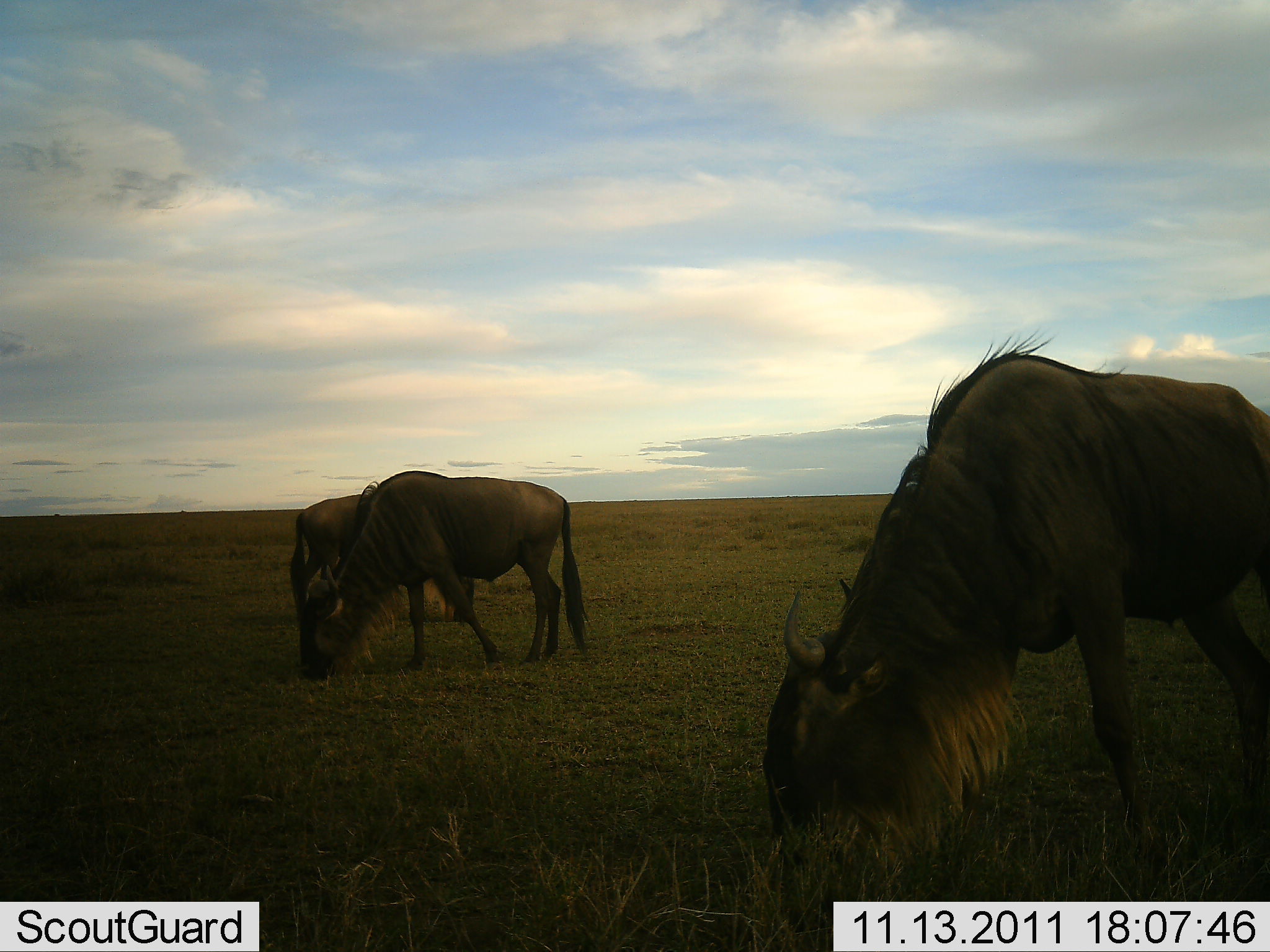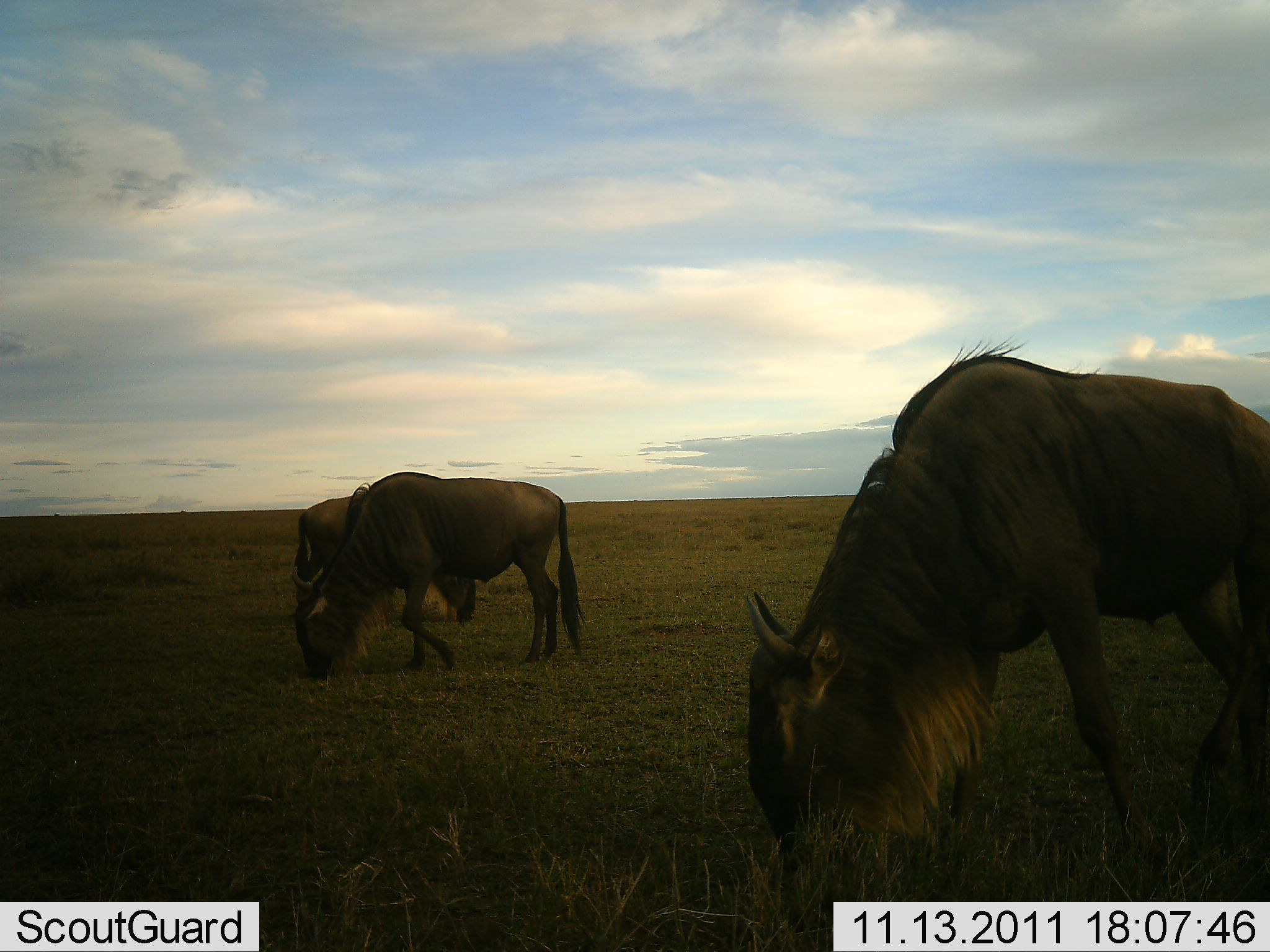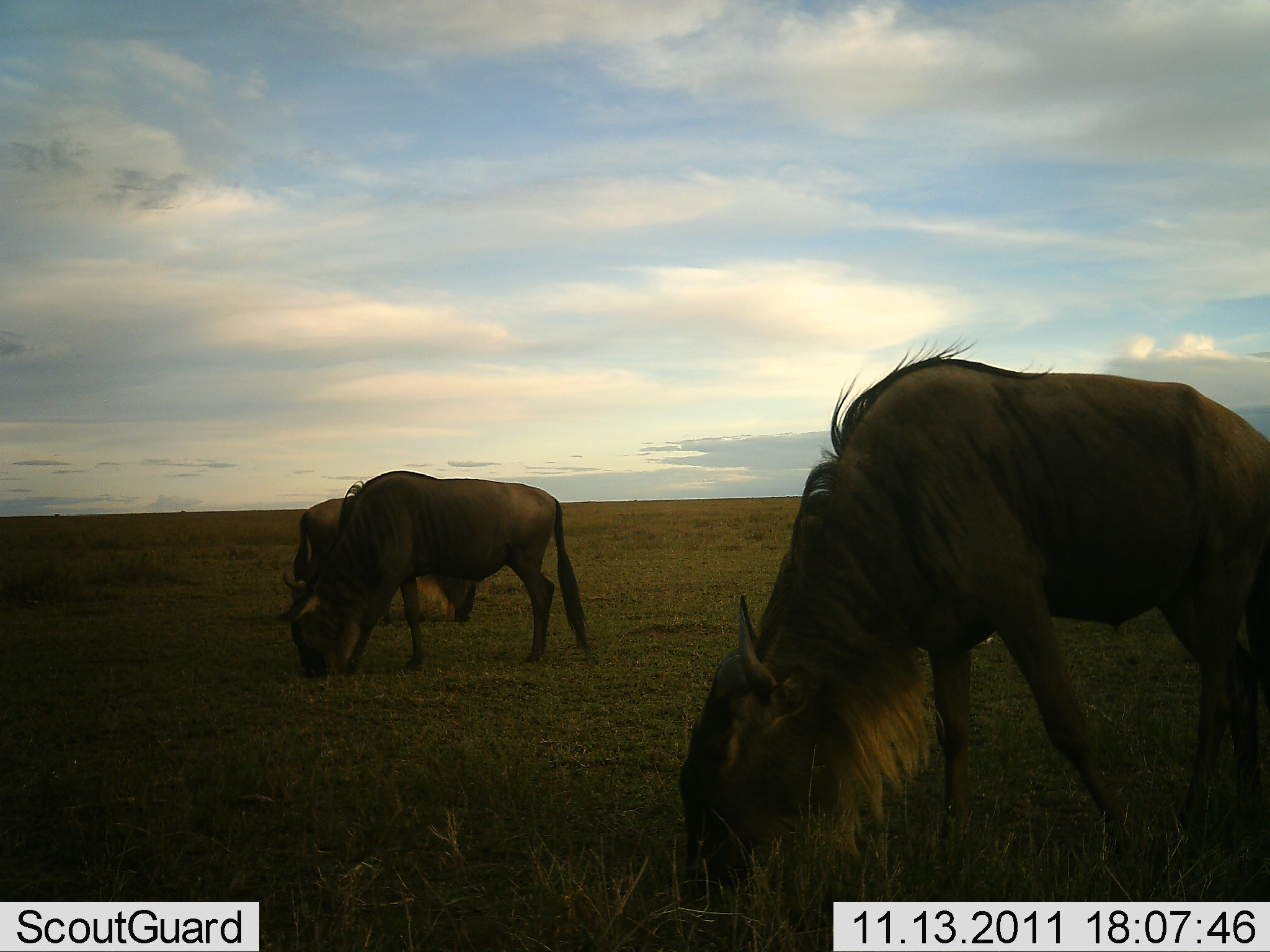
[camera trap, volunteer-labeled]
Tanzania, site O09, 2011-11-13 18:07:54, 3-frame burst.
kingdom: Animalia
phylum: Chordata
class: Mammalia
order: Artiodactyla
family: Bovidae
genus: Connochaetes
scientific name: Connochaetes taurinus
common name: blue wildebeest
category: wildebeest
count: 3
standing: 18%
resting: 0%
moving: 0%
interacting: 0%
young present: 0%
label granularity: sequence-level